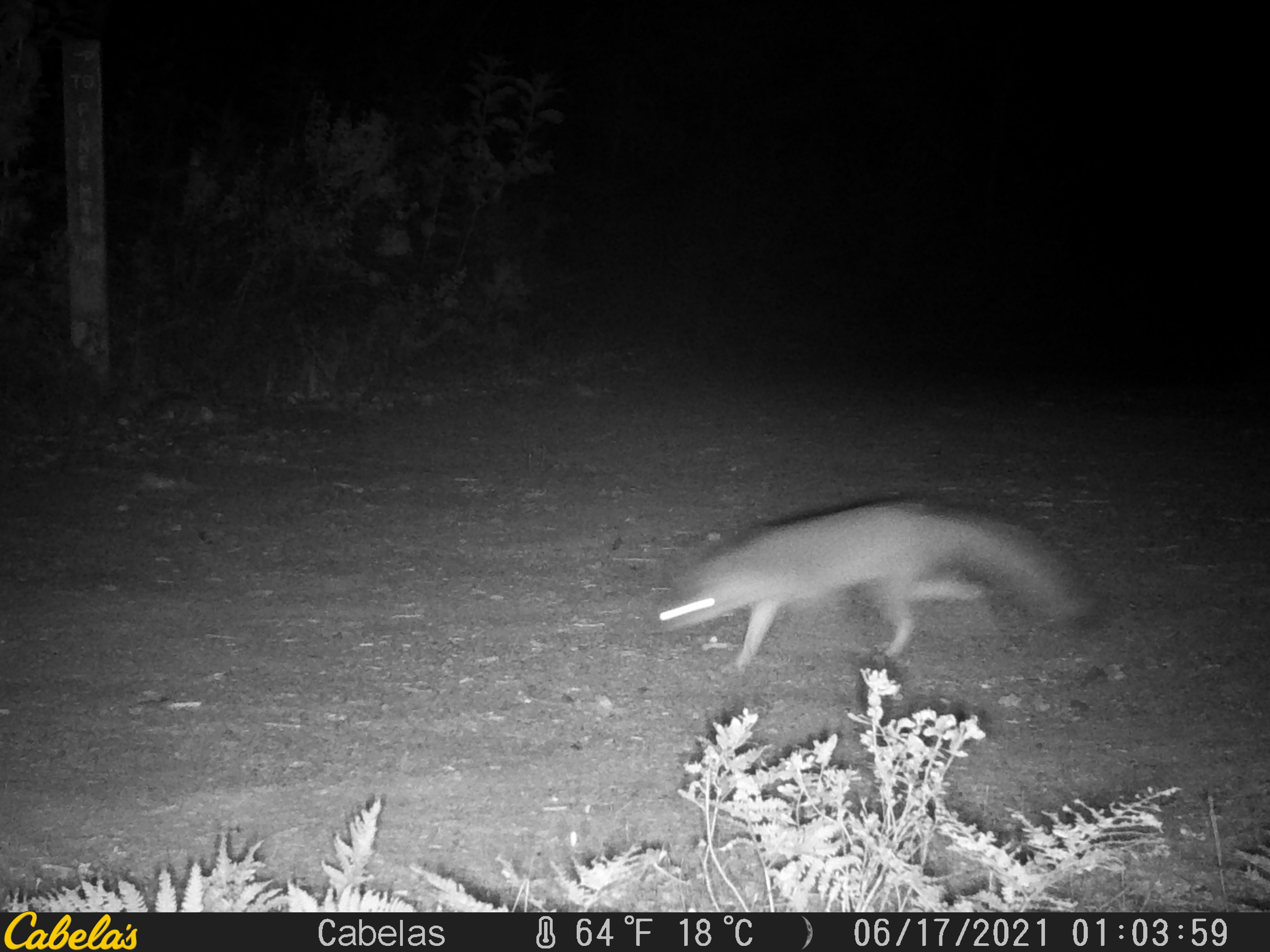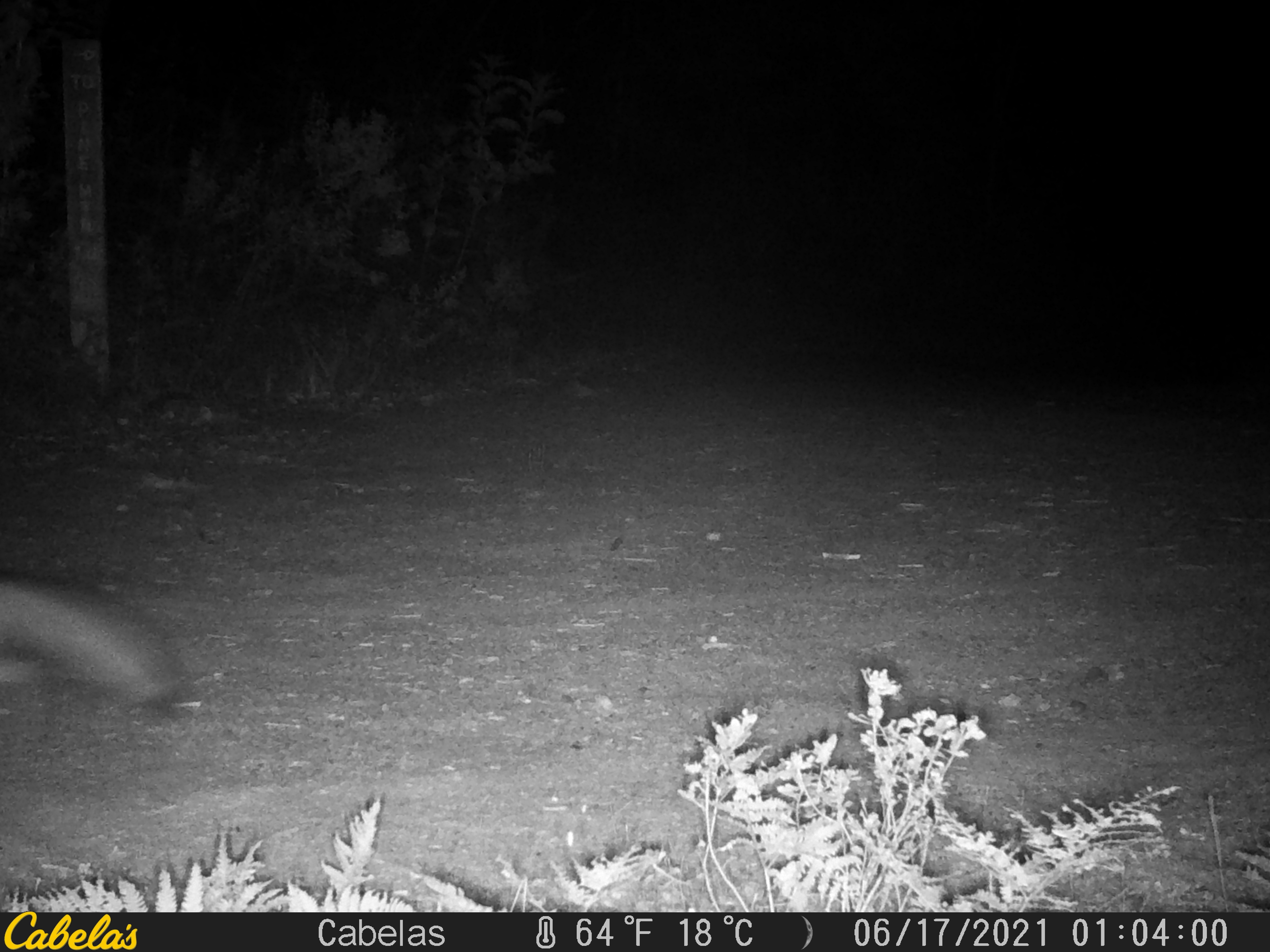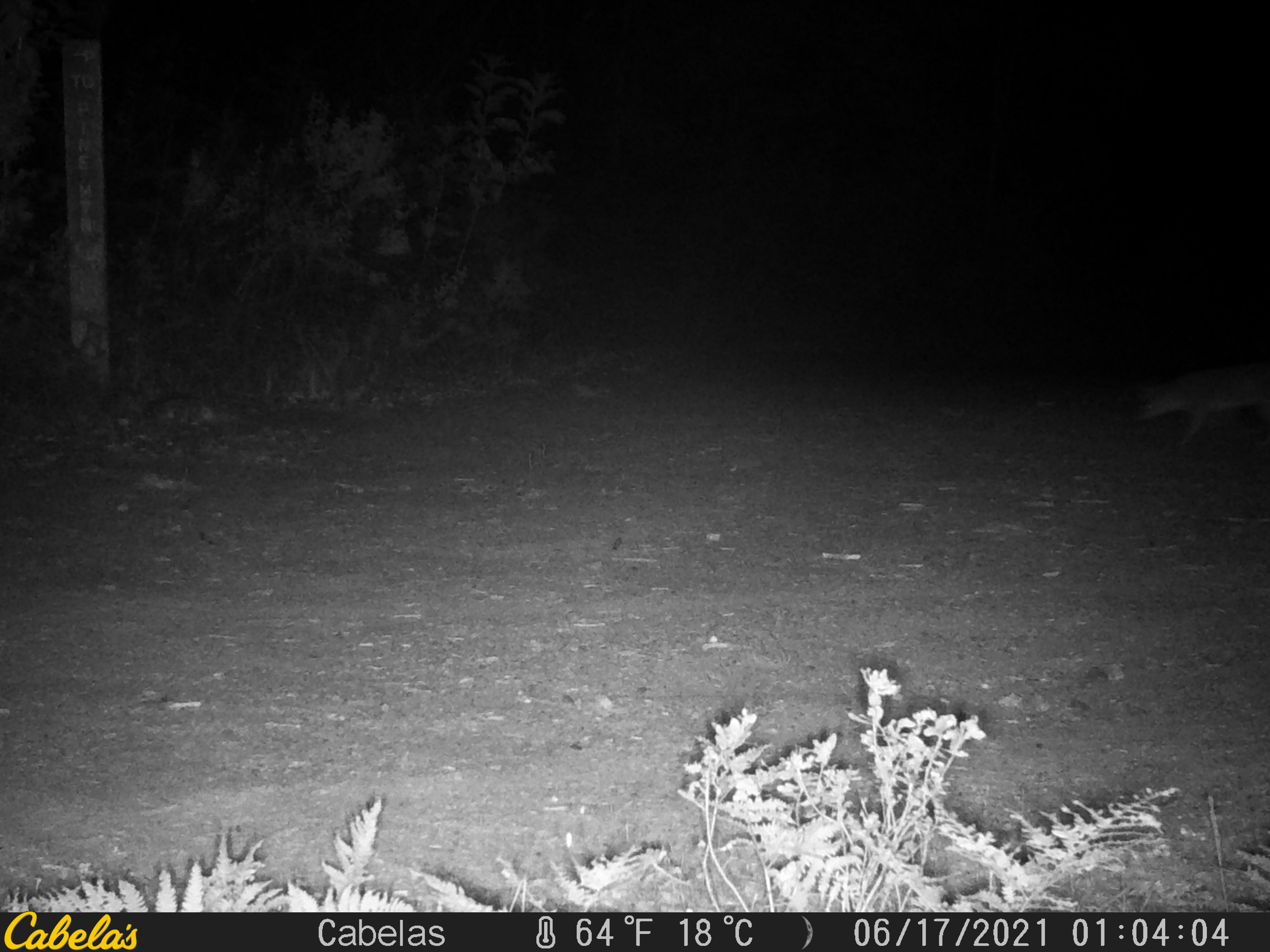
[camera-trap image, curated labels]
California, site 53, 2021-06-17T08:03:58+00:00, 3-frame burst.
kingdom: Animalia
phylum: Chordata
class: Mammalia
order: Carnivora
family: Canidae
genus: Urocyon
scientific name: Urocyon cinereoargenteus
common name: gray fox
Gray fox (Urocyon cinereoargenteus).